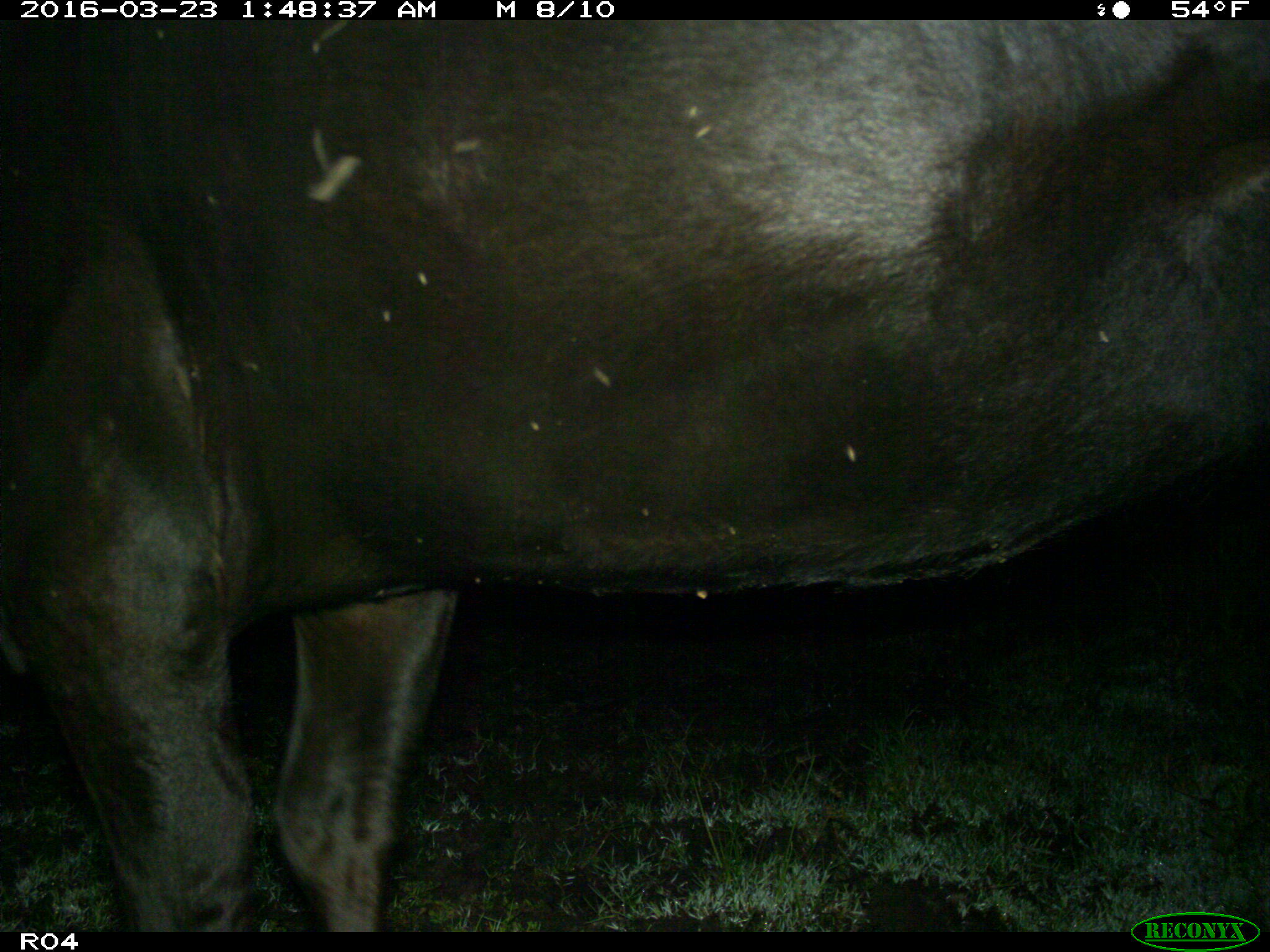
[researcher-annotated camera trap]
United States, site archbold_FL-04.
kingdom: Animalia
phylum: Chordata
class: Mammalia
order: Artiodactyla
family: Bovidae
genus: Bos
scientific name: Bos taurus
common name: domestic cow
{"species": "Bos taurus (domestic cow)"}